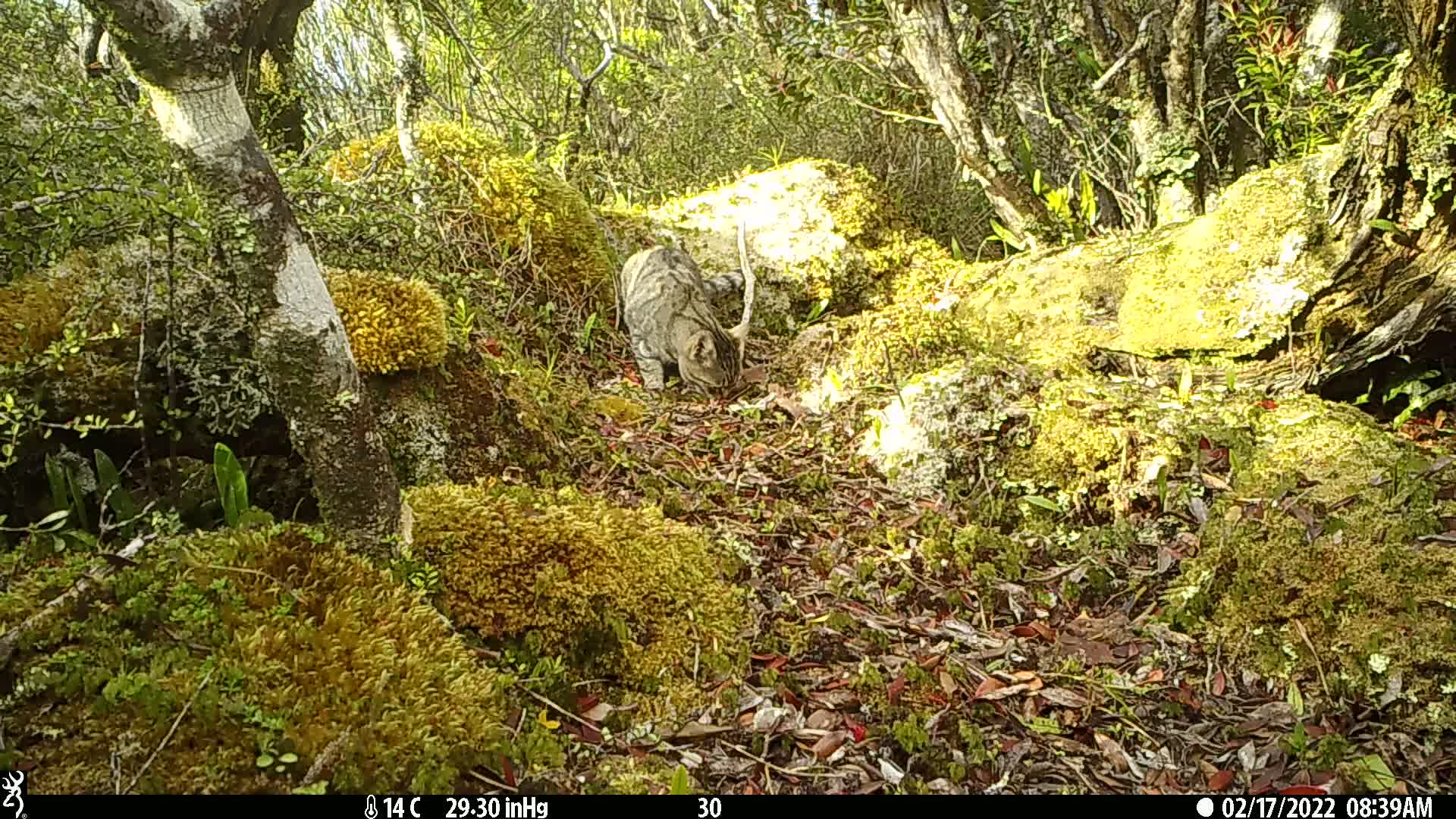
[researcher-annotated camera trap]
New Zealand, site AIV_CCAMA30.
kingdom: Animalia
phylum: Chordata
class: Mammalia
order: Carnivora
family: Felidae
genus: Felis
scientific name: Felis catus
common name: domestic cat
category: cat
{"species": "cat (domestic cat) (Felis catus)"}